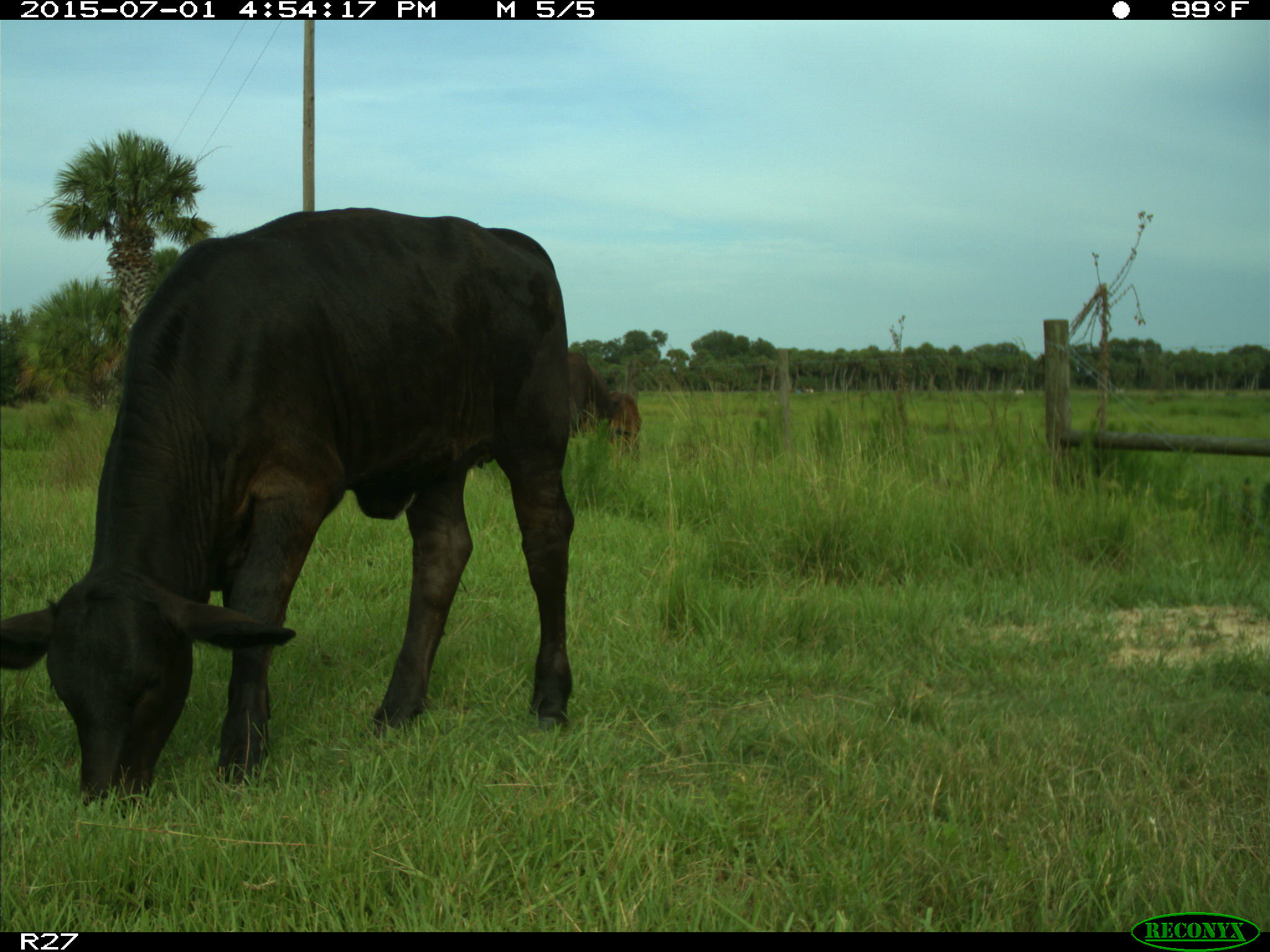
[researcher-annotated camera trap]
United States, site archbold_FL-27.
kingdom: Animalia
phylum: Chordata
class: Mammalia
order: Artiodactyla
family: Bovidae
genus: Bos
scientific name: Bos taurus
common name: domestic cow